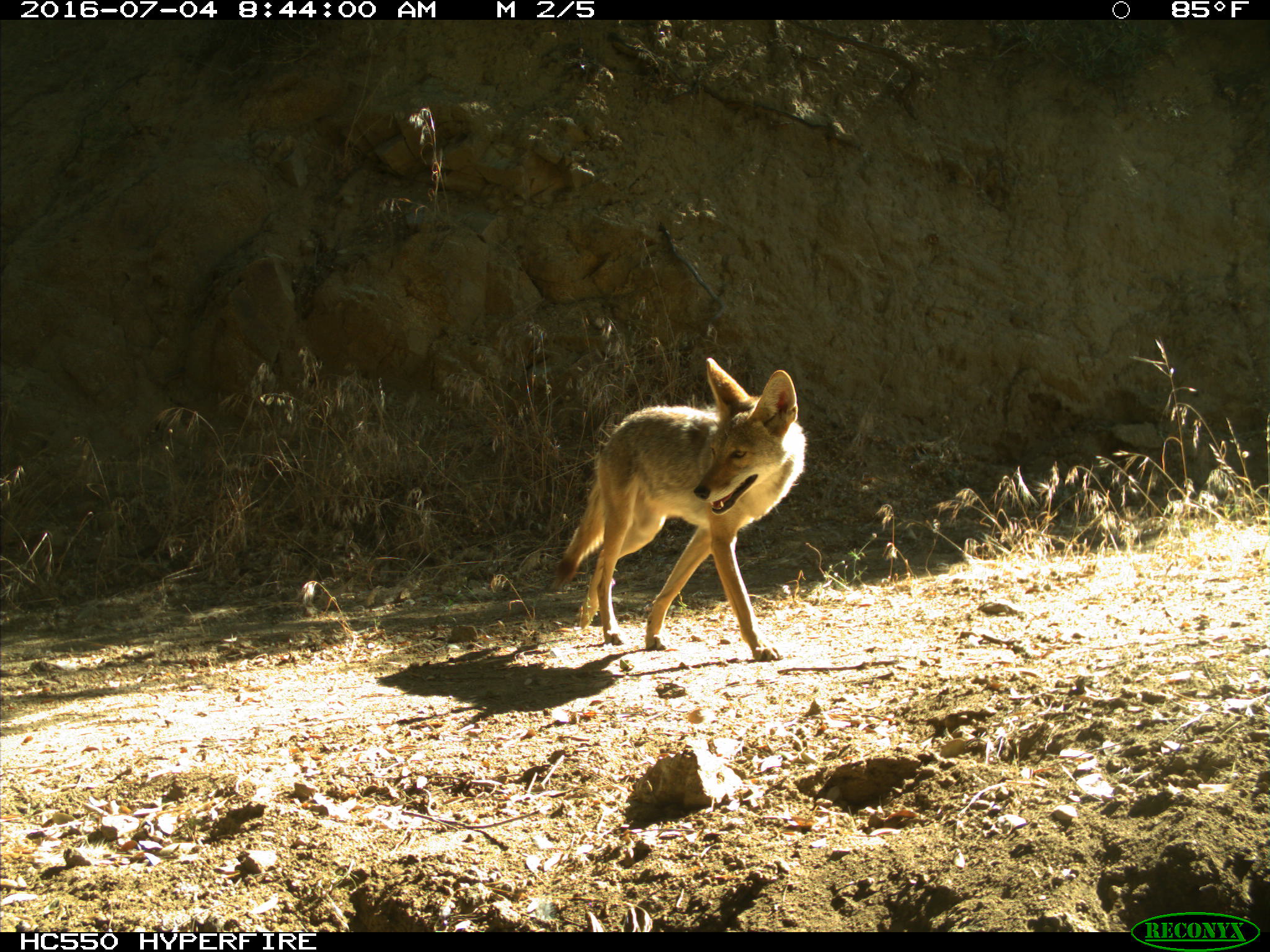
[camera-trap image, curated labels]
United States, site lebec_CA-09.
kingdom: Animalia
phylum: Chordata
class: Mammalia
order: Carnivora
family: Canidae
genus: Canis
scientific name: Canis latrans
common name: coyote